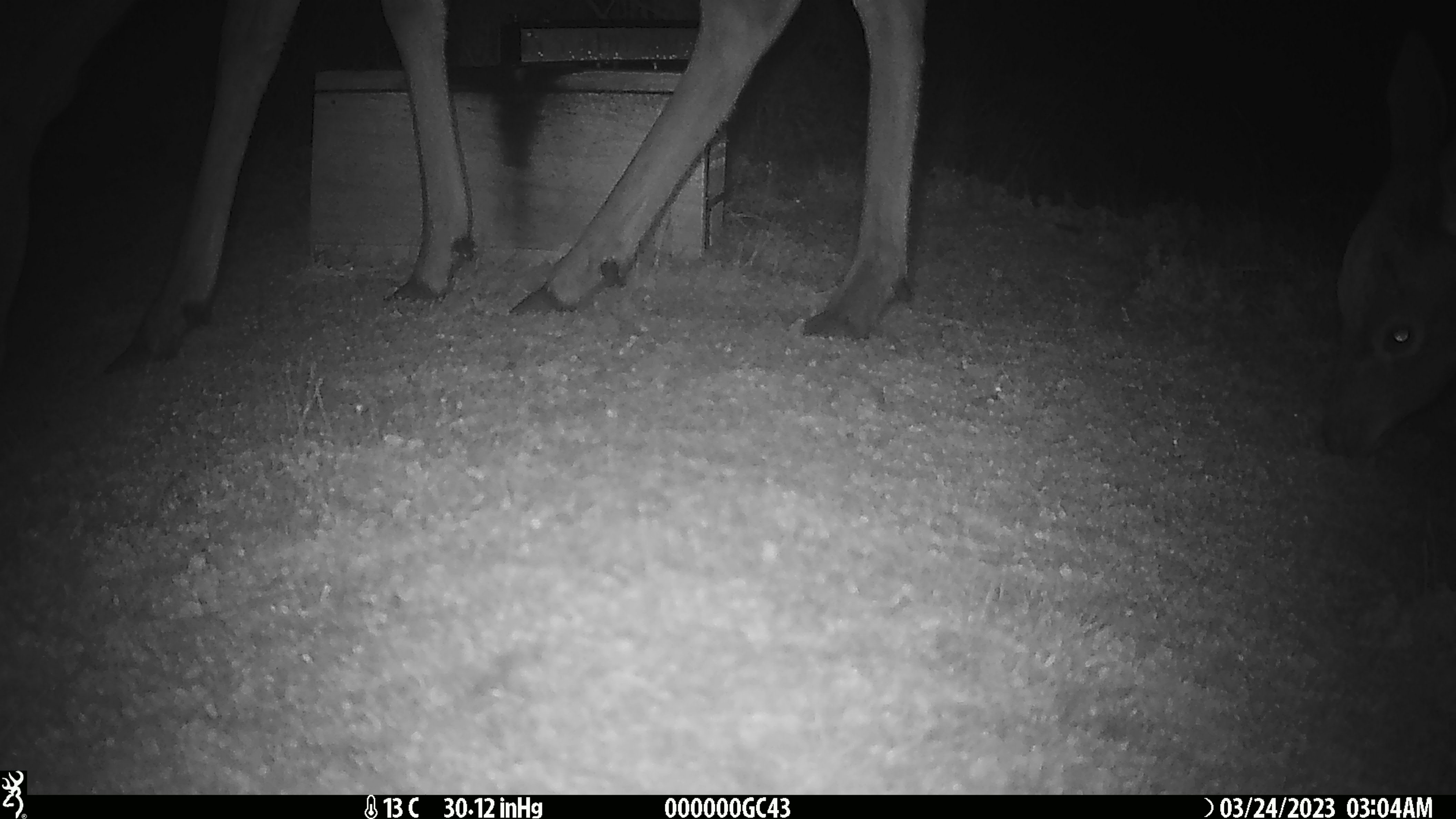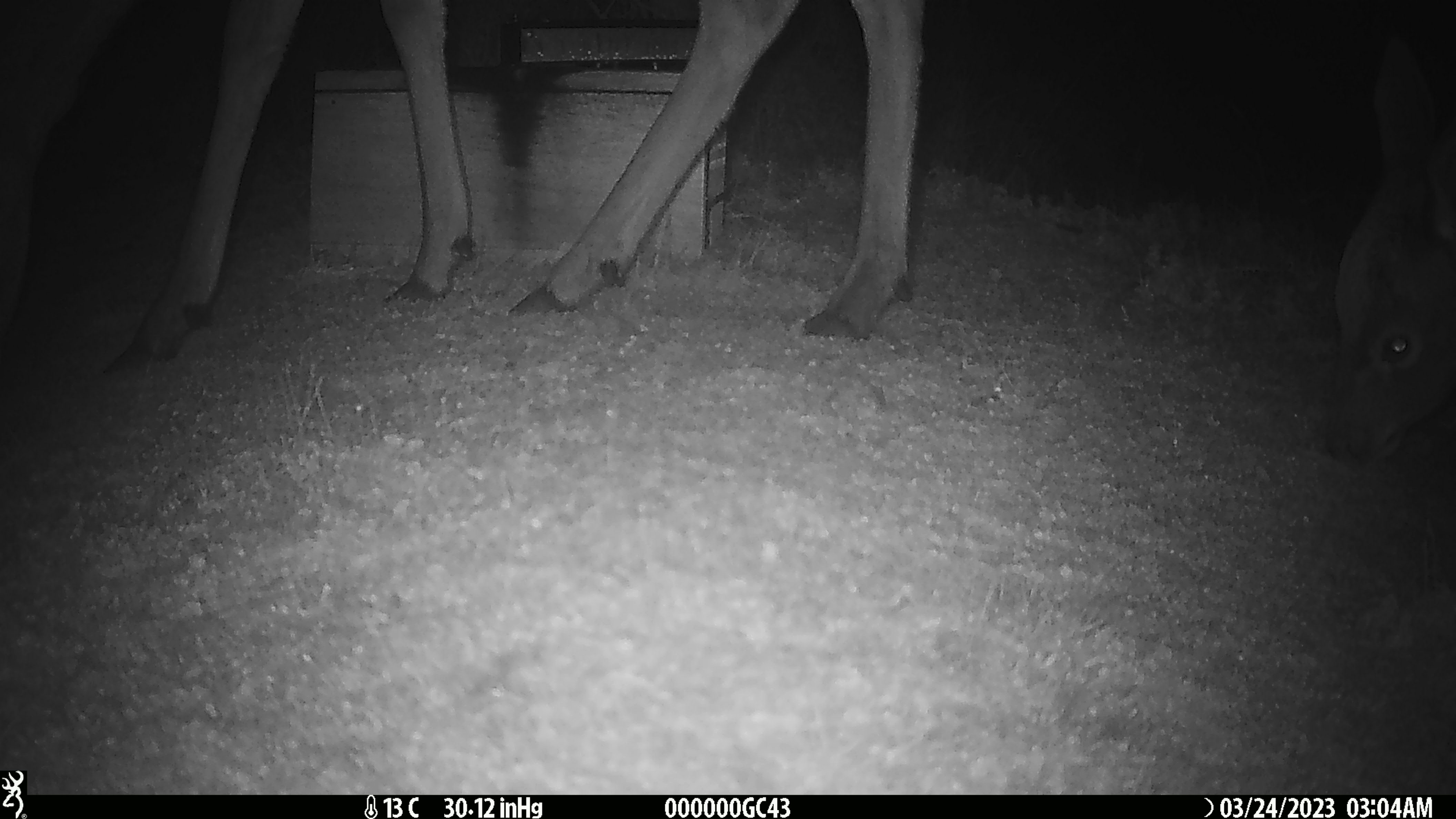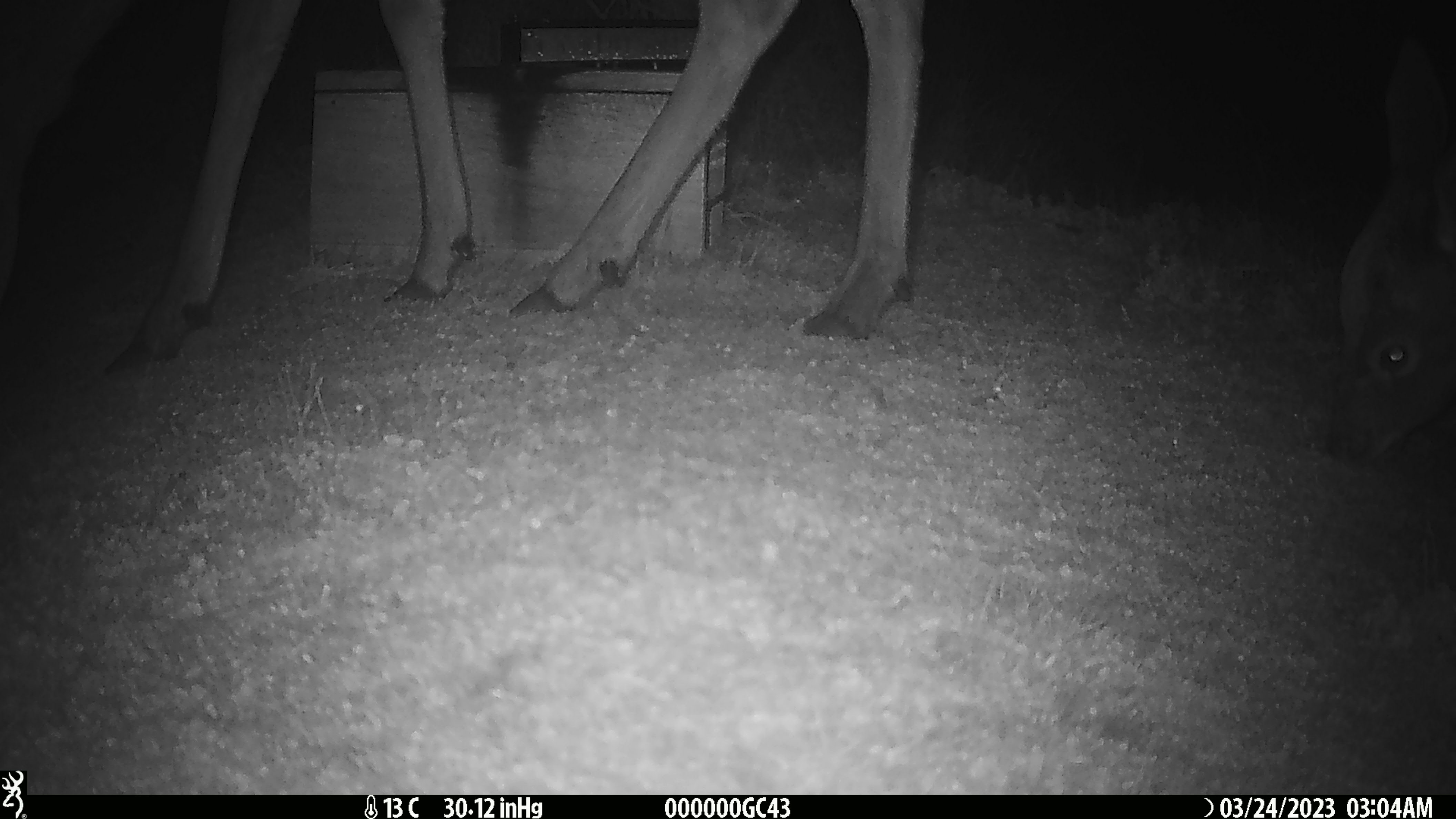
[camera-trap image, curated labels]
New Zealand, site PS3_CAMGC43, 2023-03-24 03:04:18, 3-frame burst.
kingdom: Animalia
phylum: Chordata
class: Mammalia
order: Artiodactyla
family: Cervidae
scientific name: Cervidae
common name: deer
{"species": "deer (Cervidae)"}